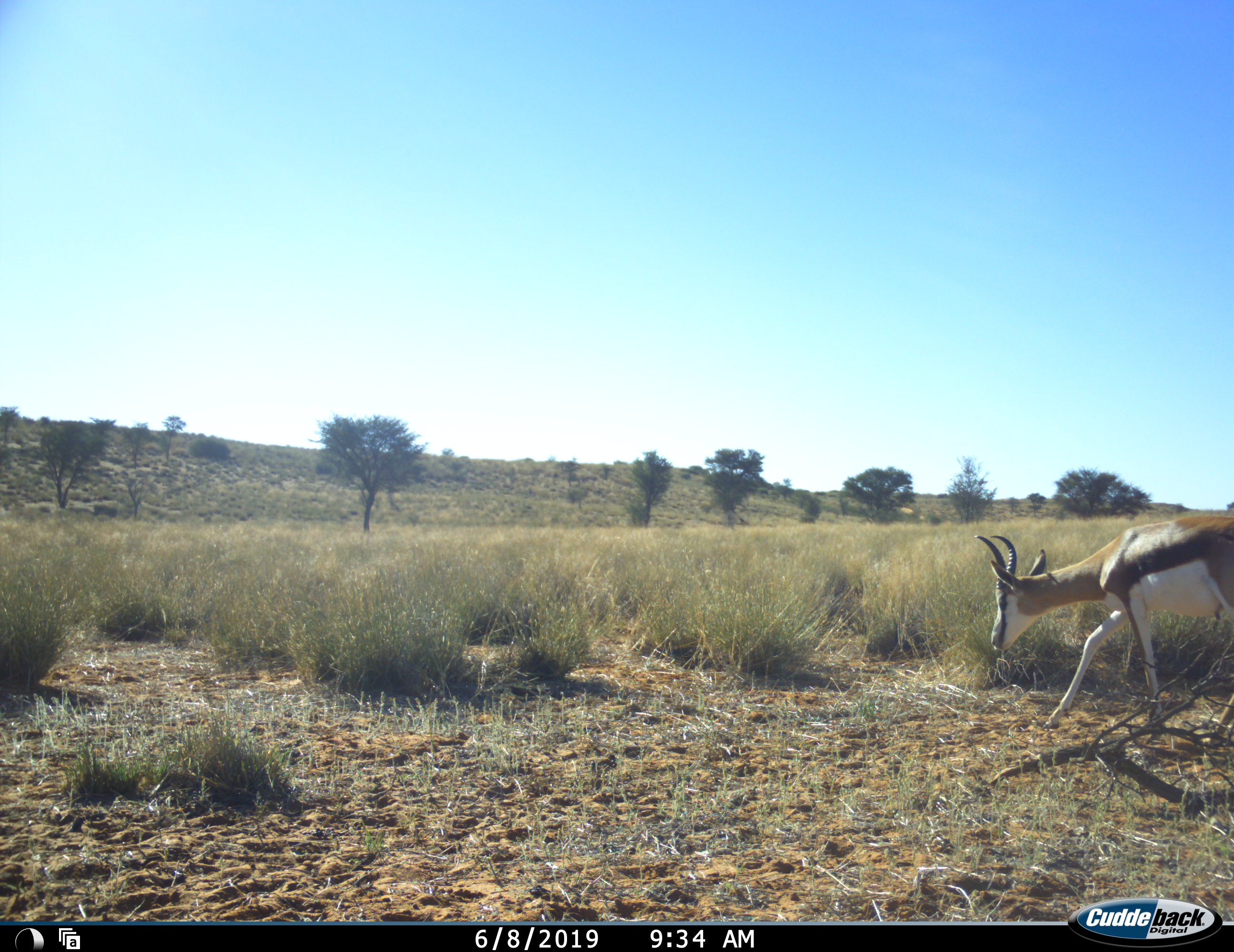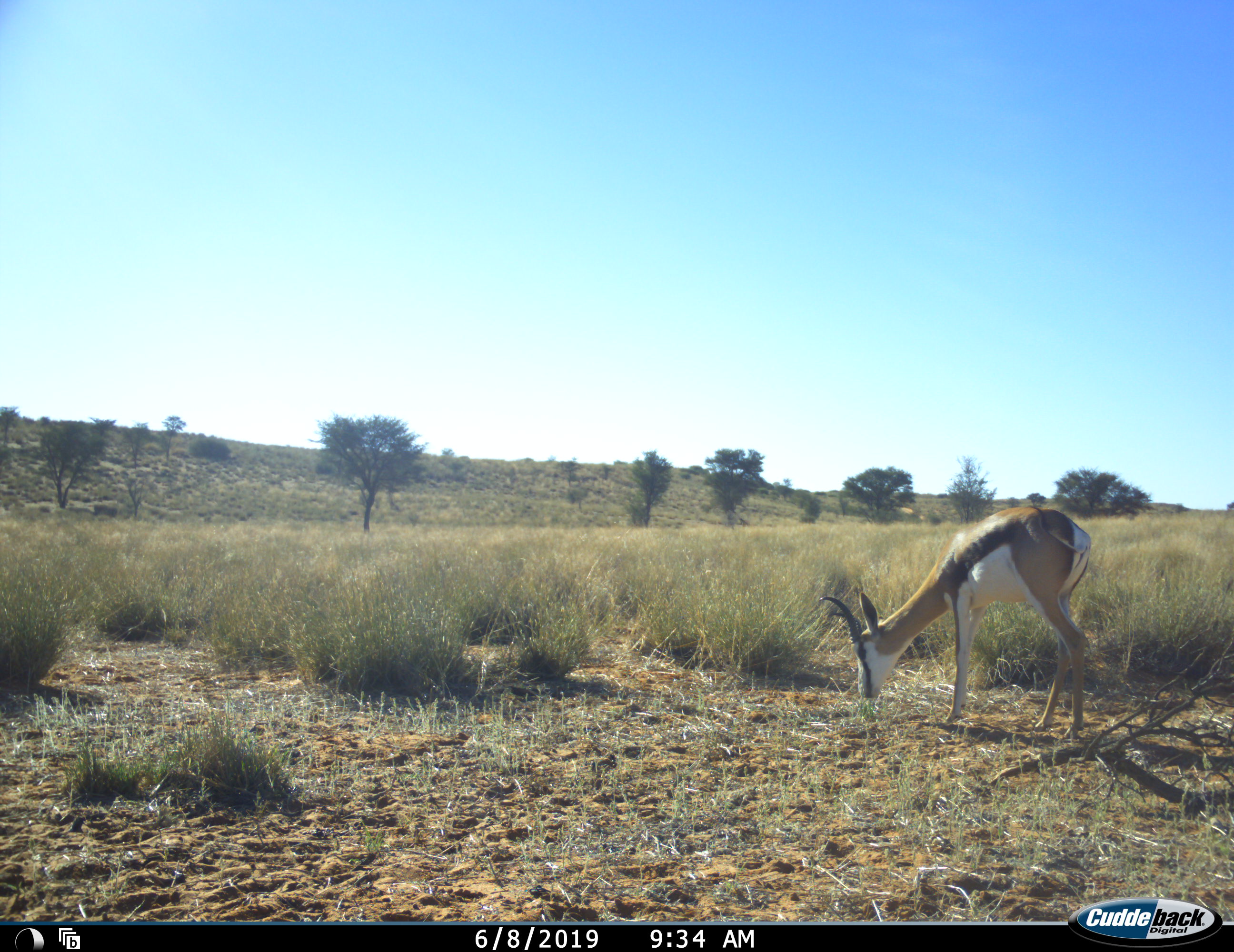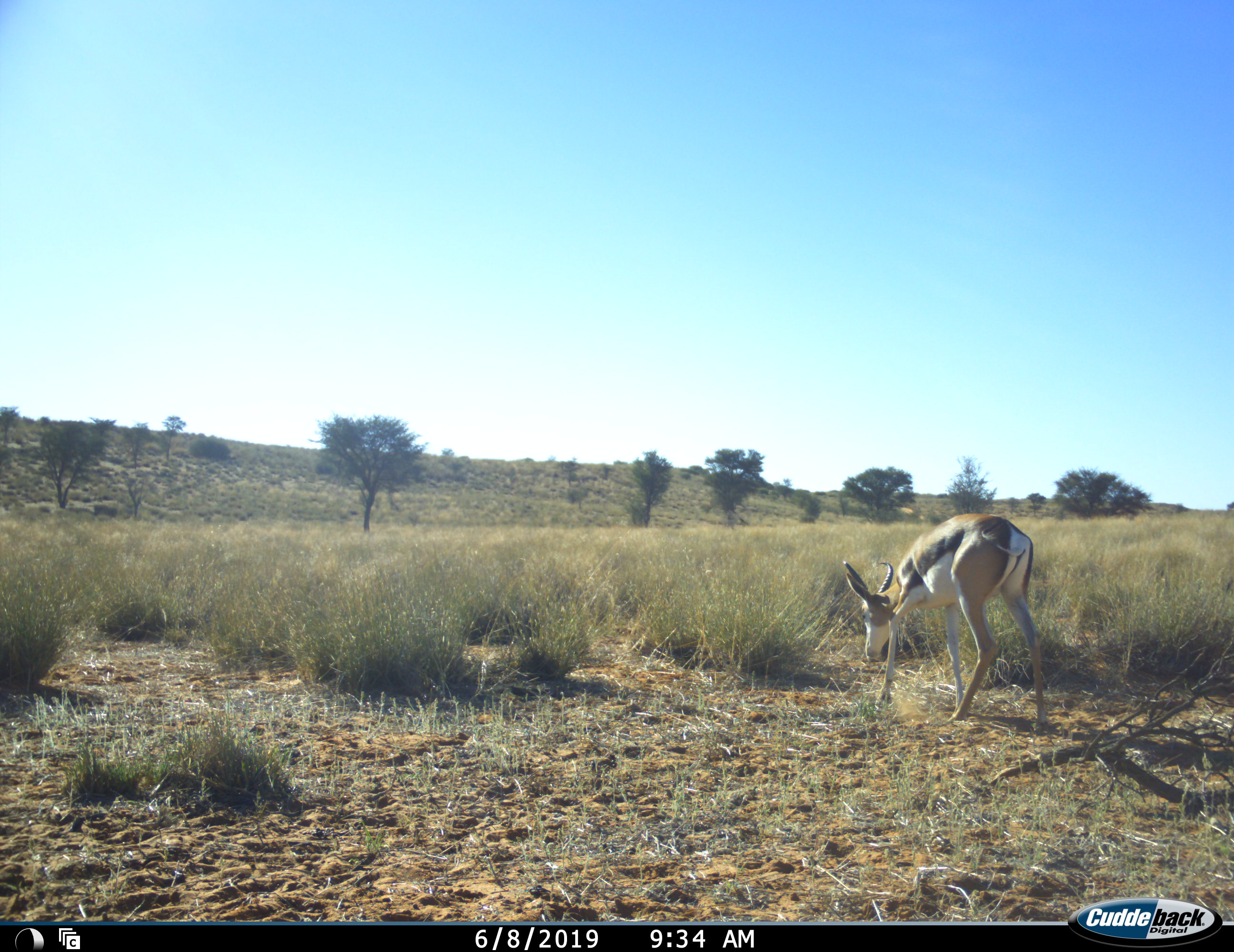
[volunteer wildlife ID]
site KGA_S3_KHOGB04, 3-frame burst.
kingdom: Animalia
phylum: Chordata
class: Mammalia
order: Artiodactyla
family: Bovidae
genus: Antidorcas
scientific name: Antidorcas marsupialis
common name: springbok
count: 1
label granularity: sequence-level